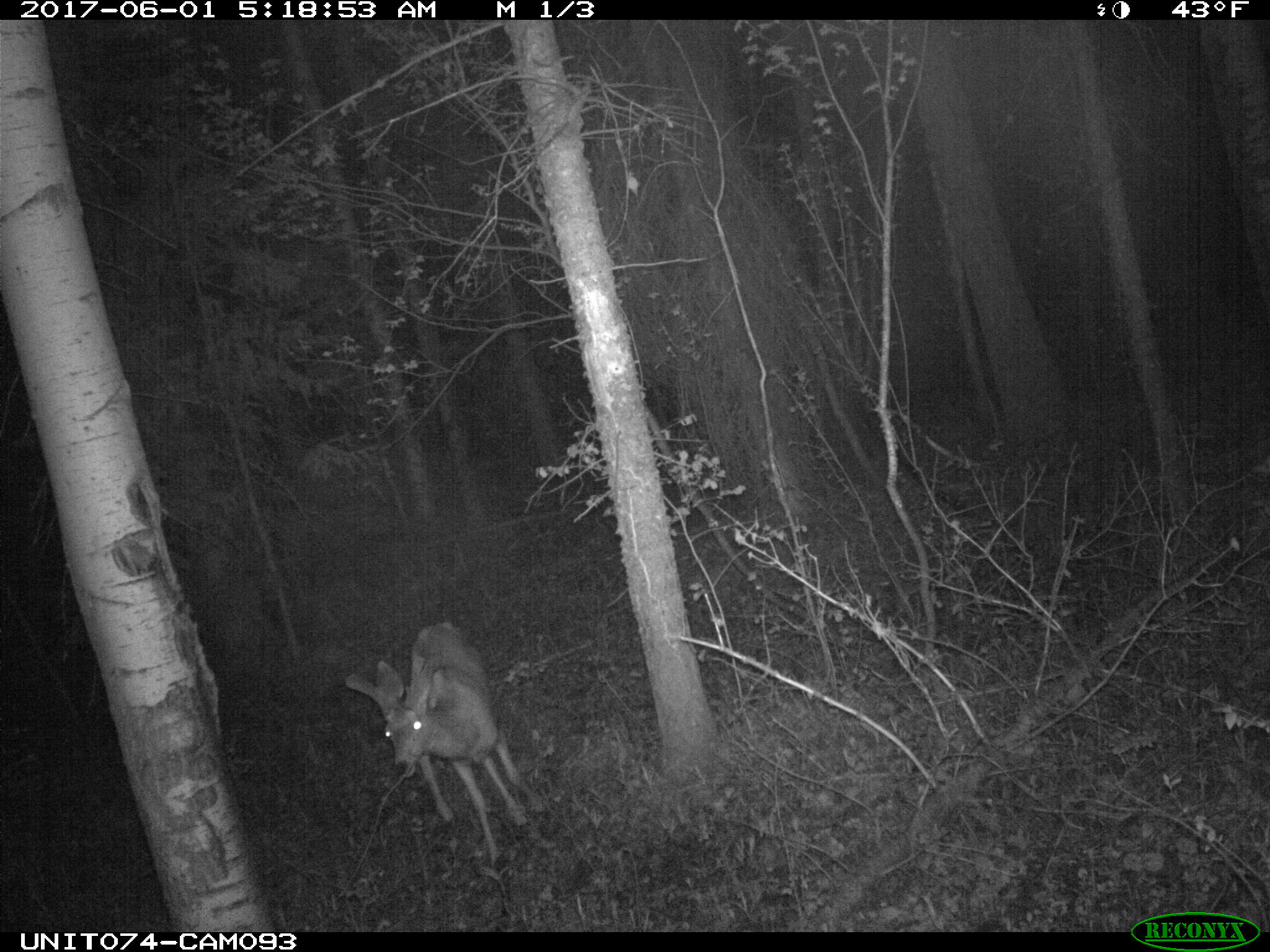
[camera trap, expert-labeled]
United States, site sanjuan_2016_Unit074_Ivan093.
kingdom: Animalia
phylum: Chordata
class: Mammalia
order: Artiodactyla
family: Cervidae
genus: Odocoileus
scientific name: Odocoileus hemionus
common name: mule deer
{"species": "Odocoileus hemionus (mule deer)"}